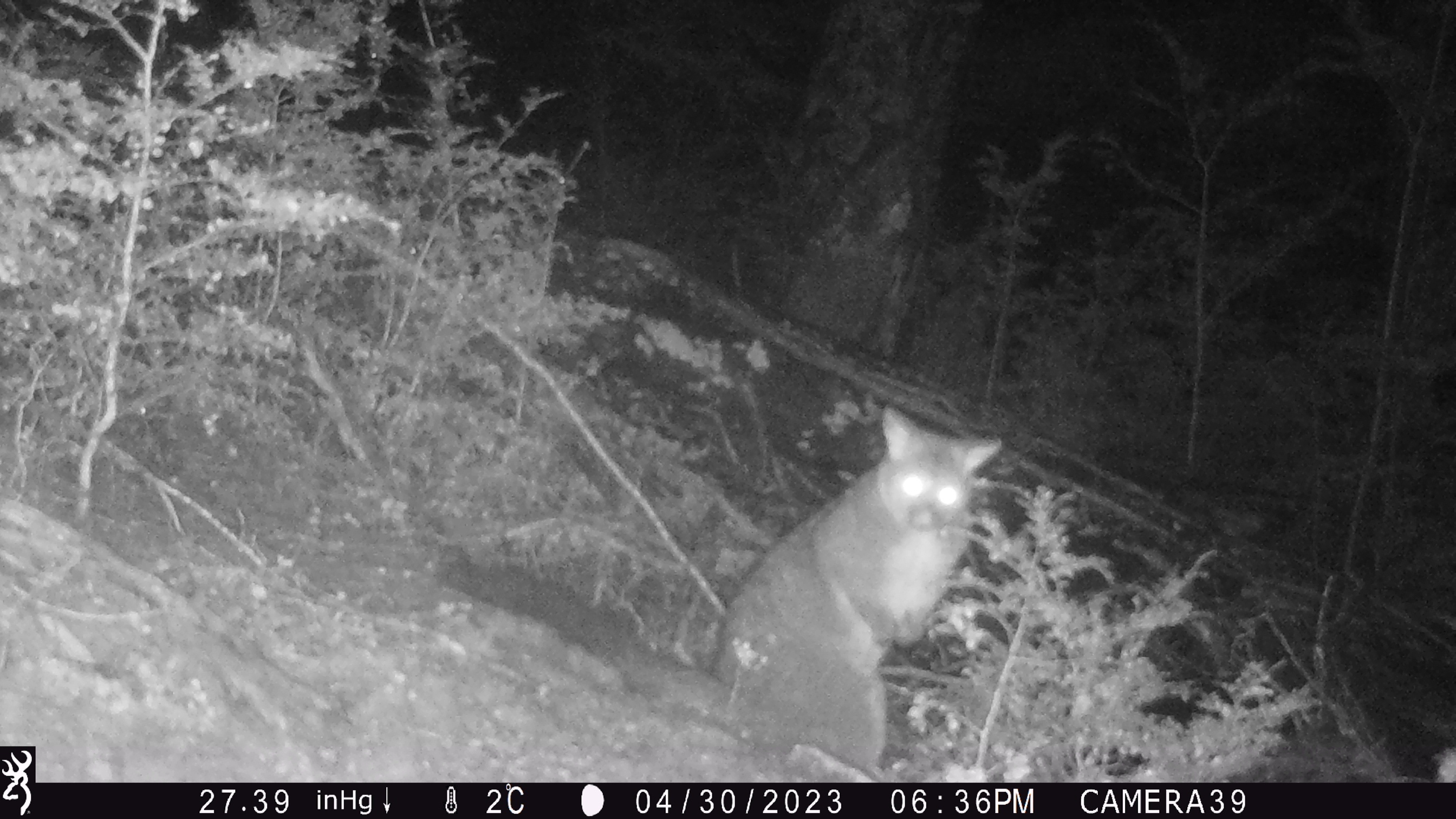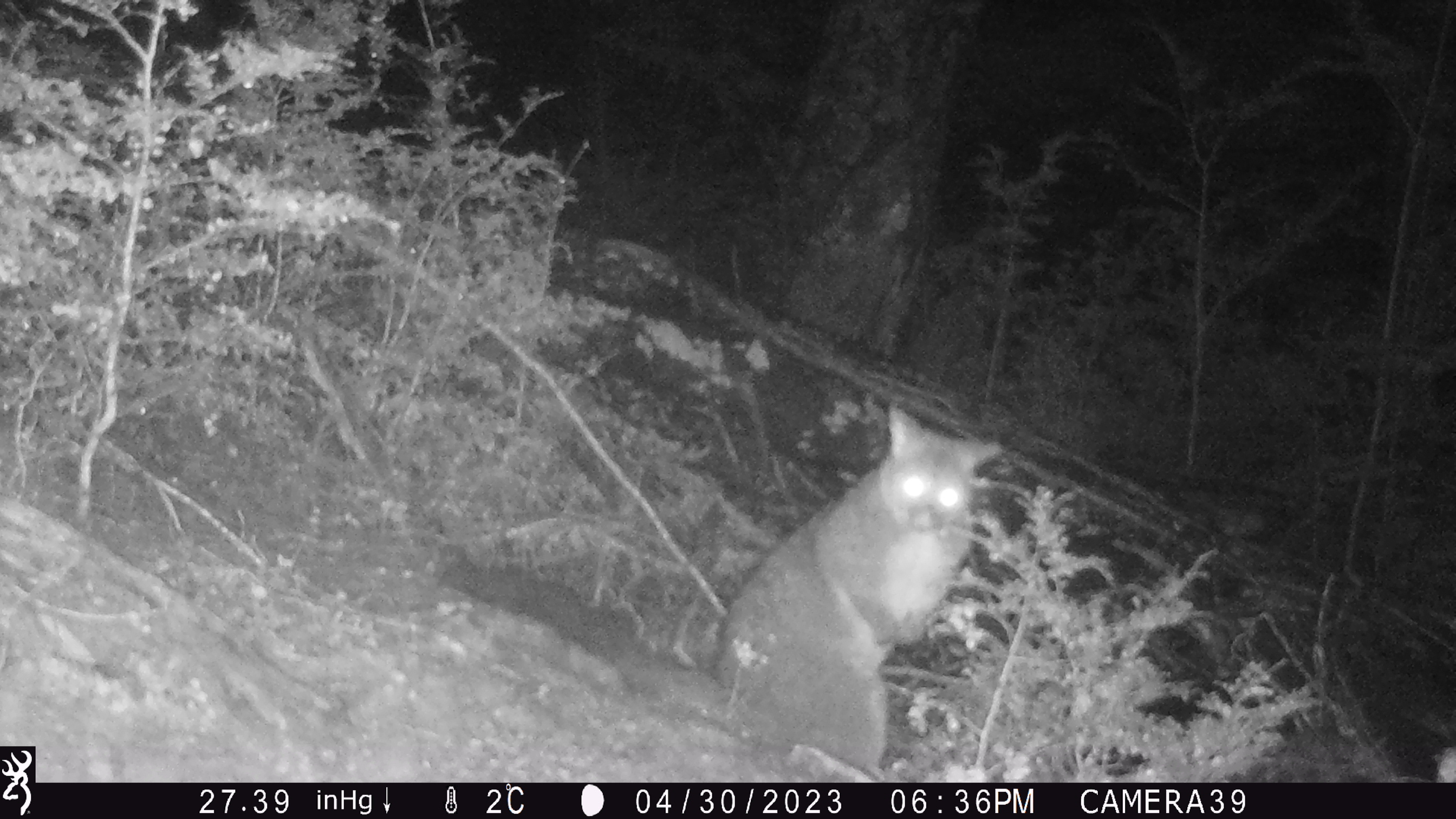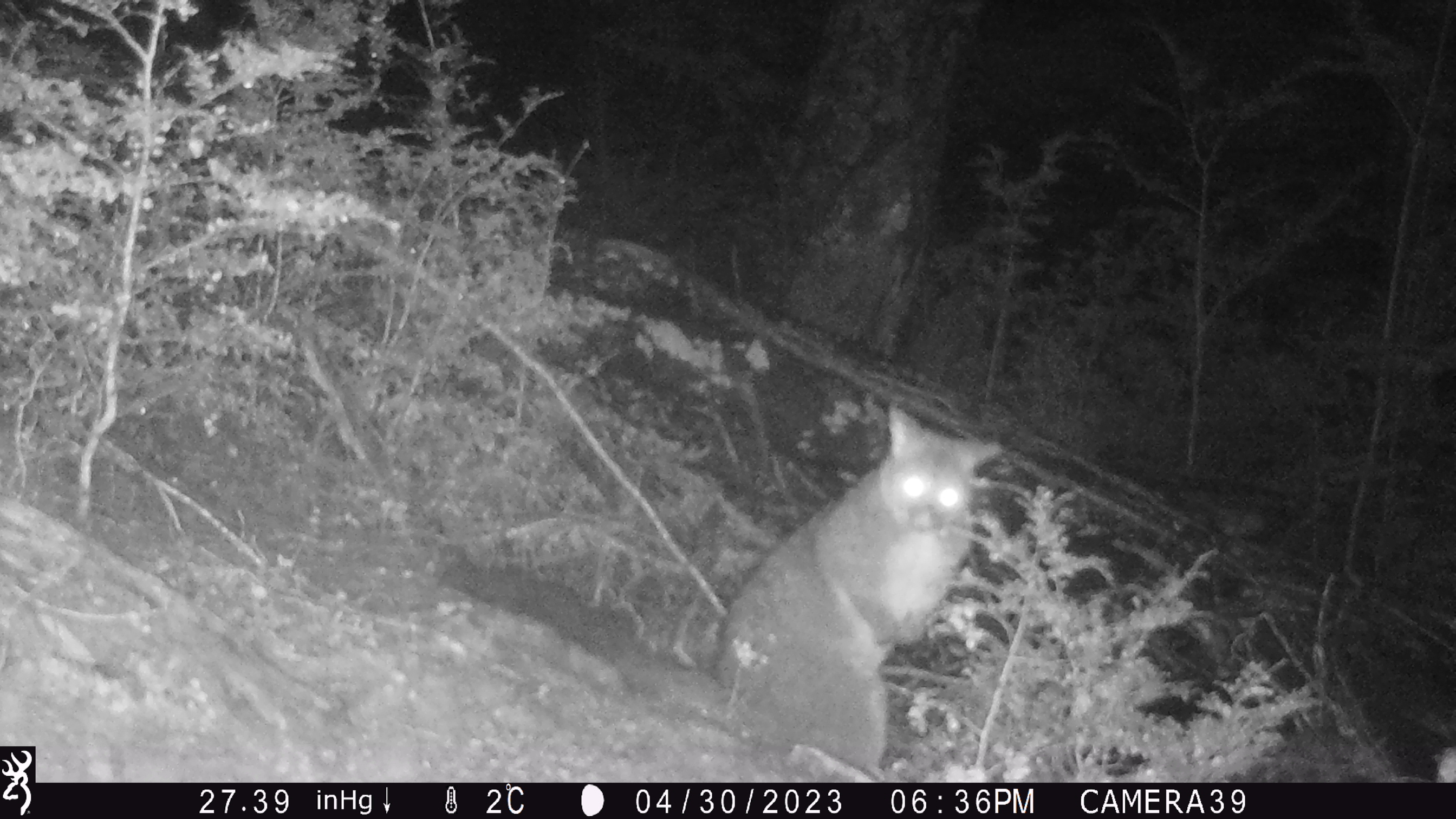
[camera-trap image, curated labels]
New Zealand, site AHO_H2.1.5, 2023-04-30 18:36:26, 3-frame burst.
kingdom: Animalia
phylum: Chordata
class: Mammalia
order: Carnivora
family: Mustelidae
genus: Mustela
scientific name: Mustela erminea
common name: stoat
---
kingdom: Animalia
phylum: Chordata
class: Mammalia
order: Diprotodontia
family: Phalangeridae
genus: Trichosurus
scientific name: Trichosurus vulpecula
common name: common brushtail possum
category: possum